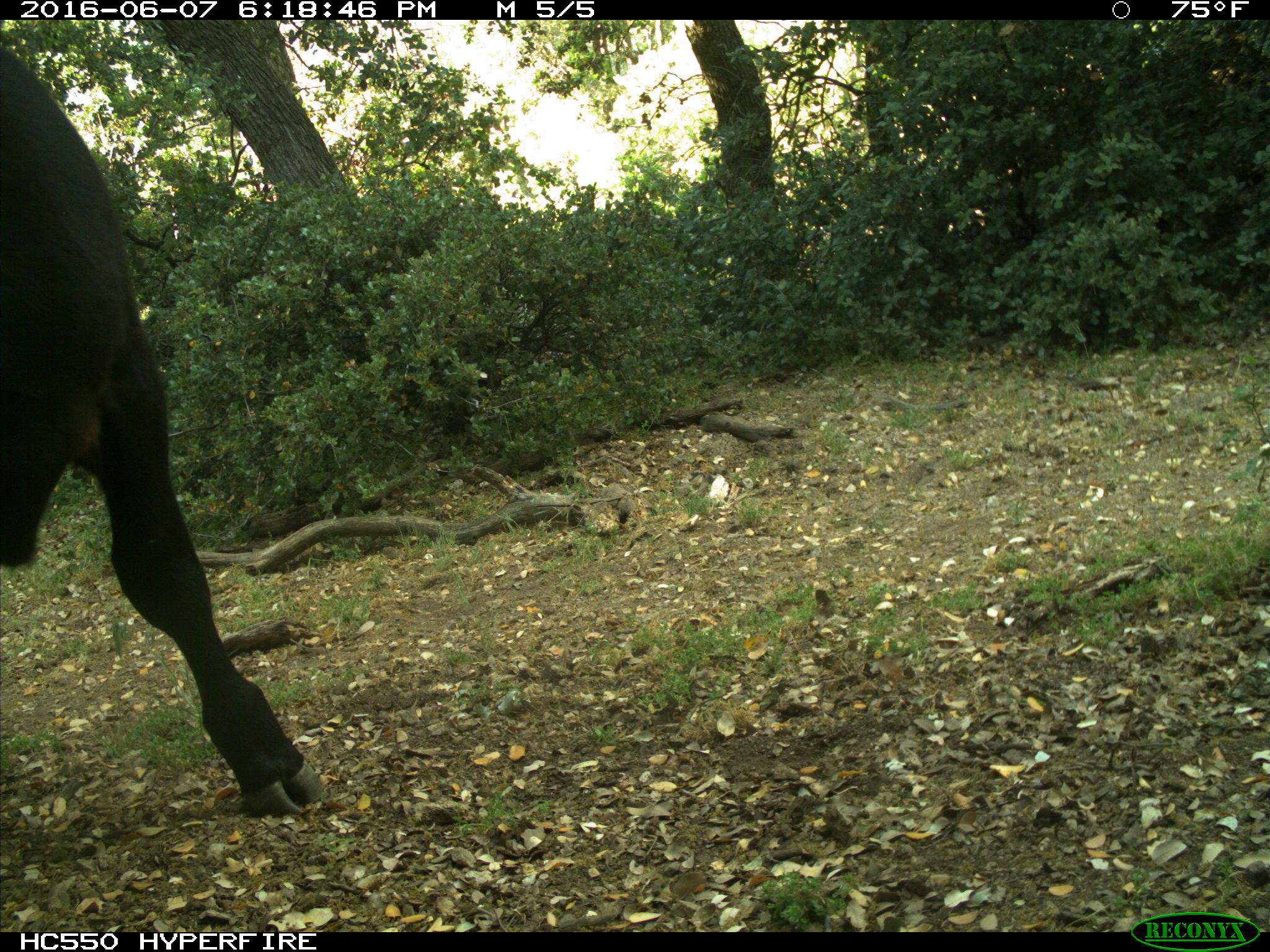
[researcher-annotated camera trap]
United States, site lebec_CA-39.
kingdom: Animalia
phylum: Chordata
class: Mammalia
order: Artiodactyla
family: Bovidae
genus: Bos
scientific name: Bos taurus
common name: domestic cow